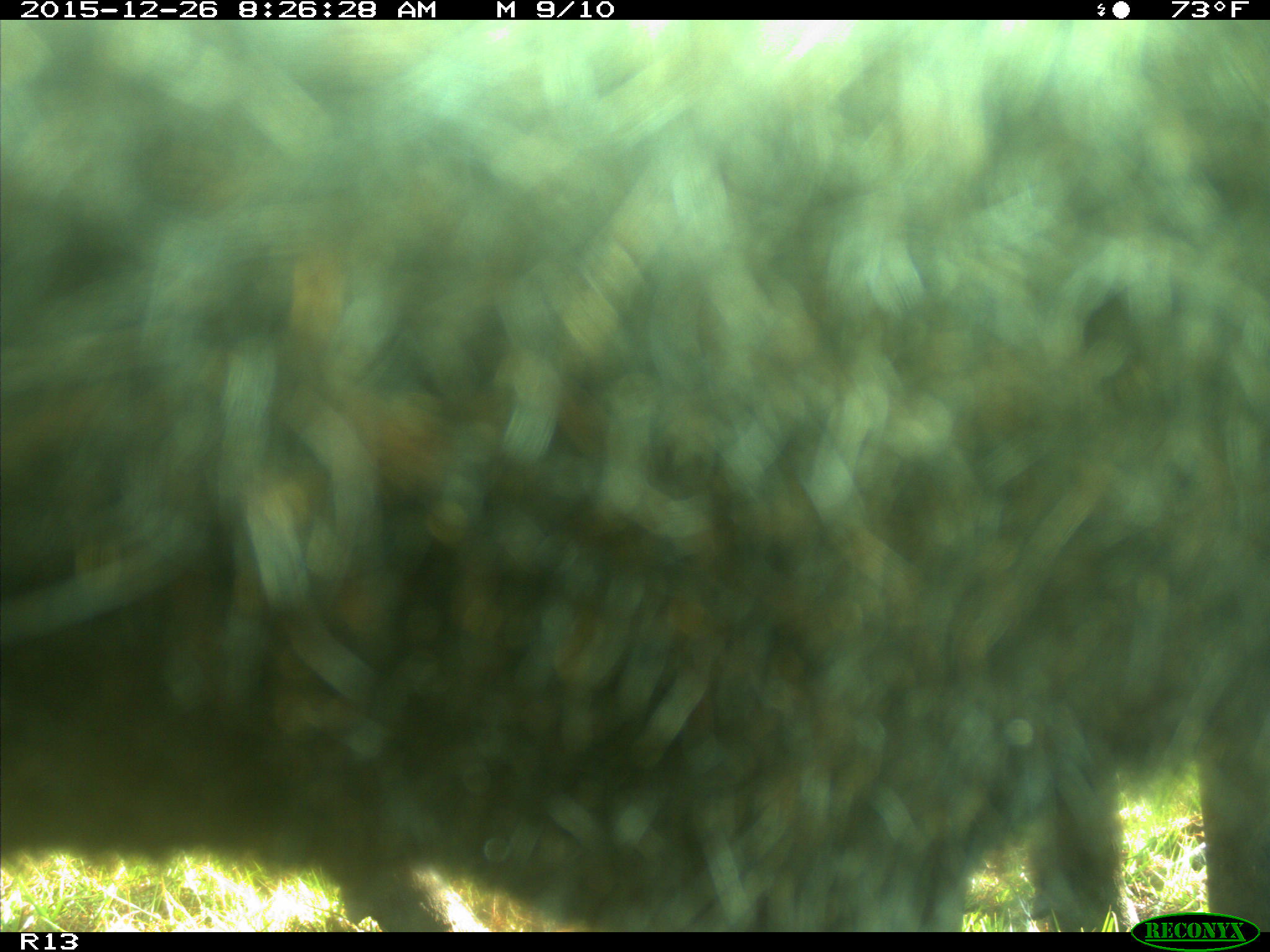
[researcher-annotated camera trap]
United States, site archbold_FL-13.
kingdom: Animalia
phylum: Chordata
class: Mammalia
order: Artiodactyla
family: Bovidae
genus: Bos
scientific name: Bos taurus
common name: domestic cow